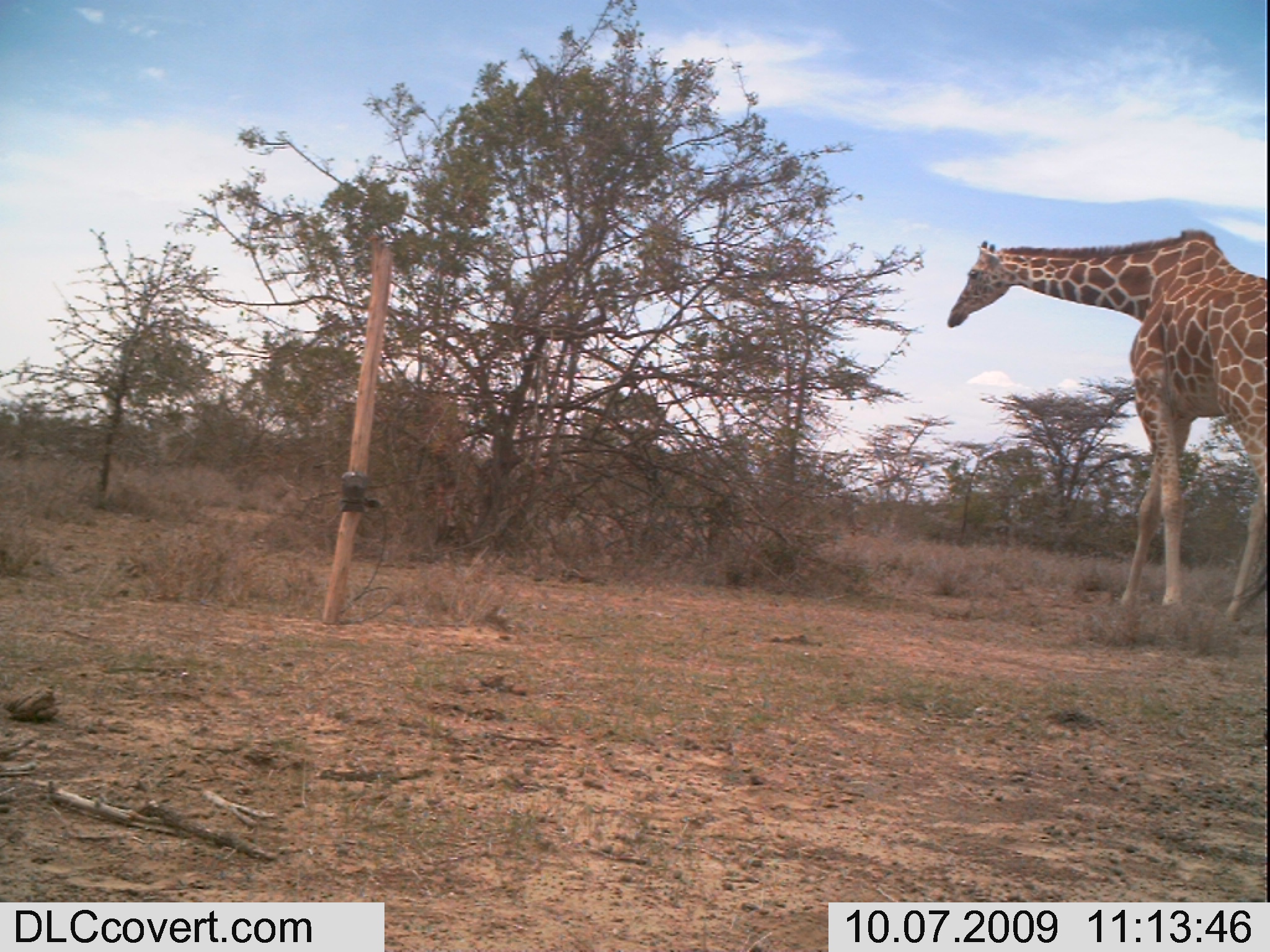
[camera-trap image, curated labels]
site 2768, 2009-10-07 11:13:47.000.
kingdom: Animalia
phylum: Chordata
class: Mammalia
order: Artiodactyla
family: Giraffidae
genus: Giraffa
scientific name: Giraffa camelopardalis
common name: giraffe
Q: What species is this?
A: Giraffa camelopardalis (giraffe).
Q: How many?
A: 1.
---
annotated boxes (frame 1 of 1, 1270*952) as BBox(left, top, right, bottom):
giraffa camelopardalis: BBox(946, 224, 1270, 613)